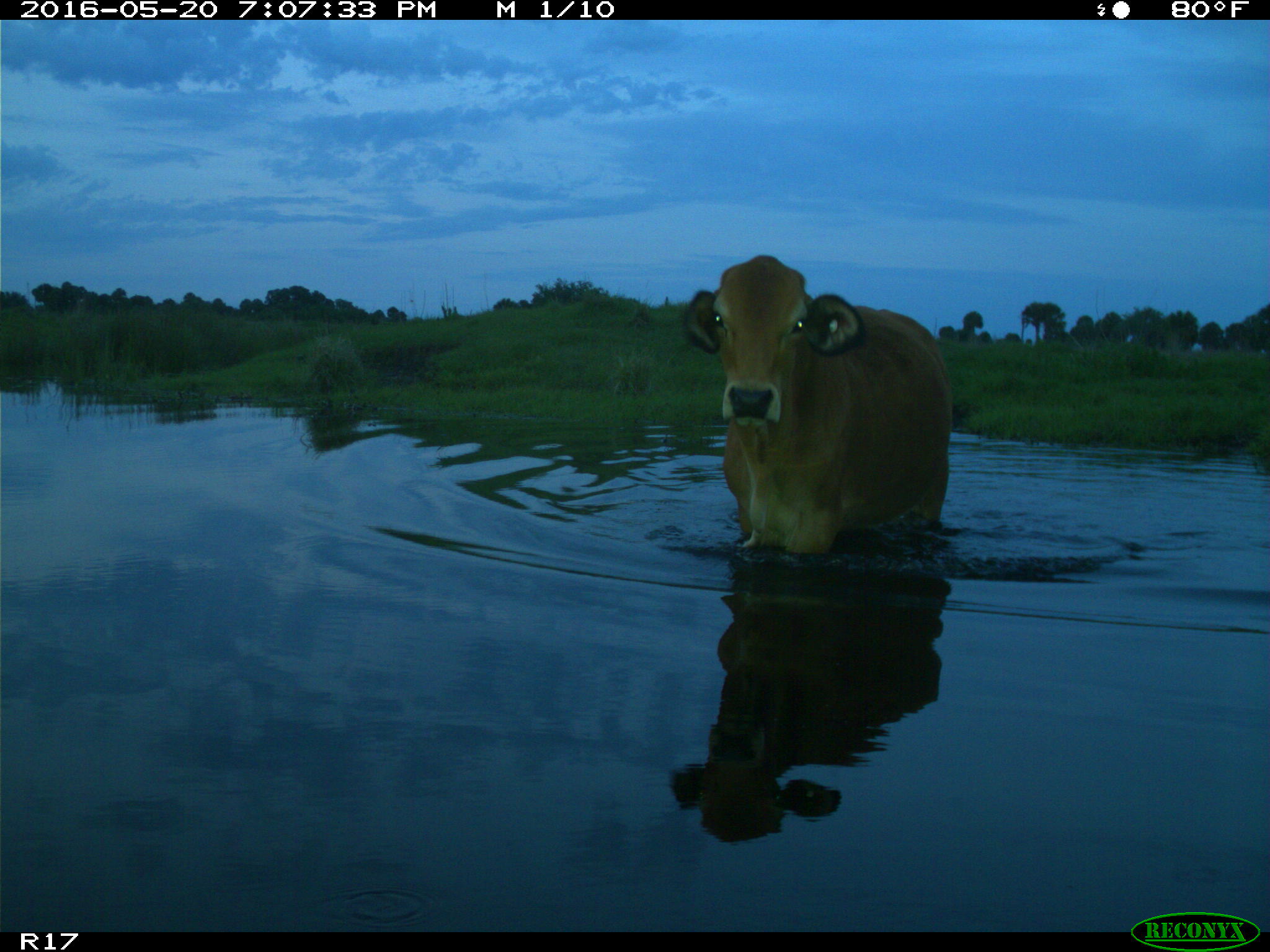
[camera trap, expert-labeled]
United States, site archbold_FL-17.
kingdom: Animalia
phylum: Chordata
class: Mammalia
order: Artiodactyla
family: Bovidae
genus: Bos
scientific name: Bos taurus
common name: domestic cow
Bos taurus (domestic cow).